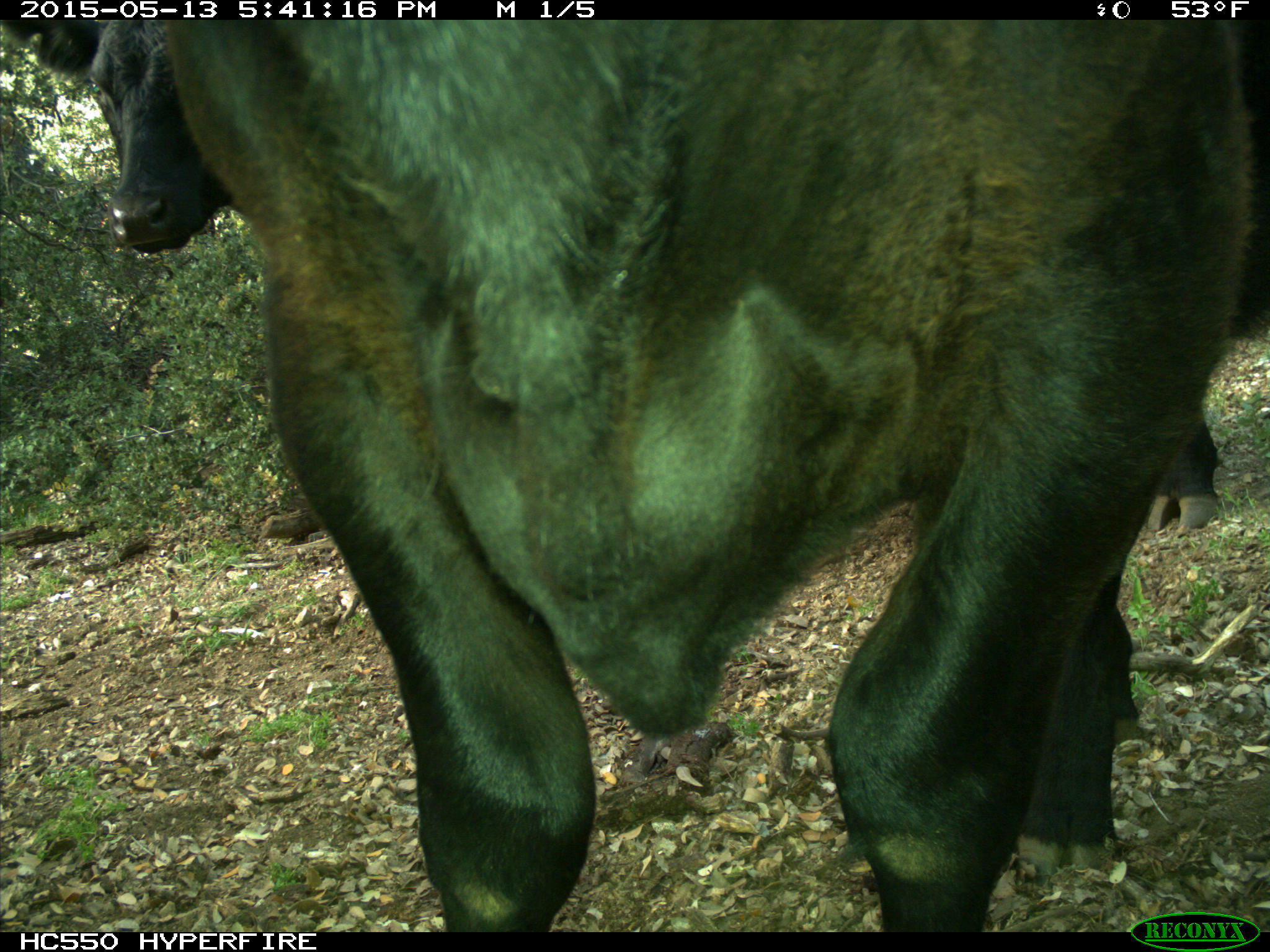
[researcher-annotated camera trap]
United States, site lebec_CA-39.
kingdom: Animalia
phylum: Chordata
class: Mammalia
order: Artiodactyla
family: Bovidae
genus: Bos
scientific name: Bos taurus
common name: domestic cow